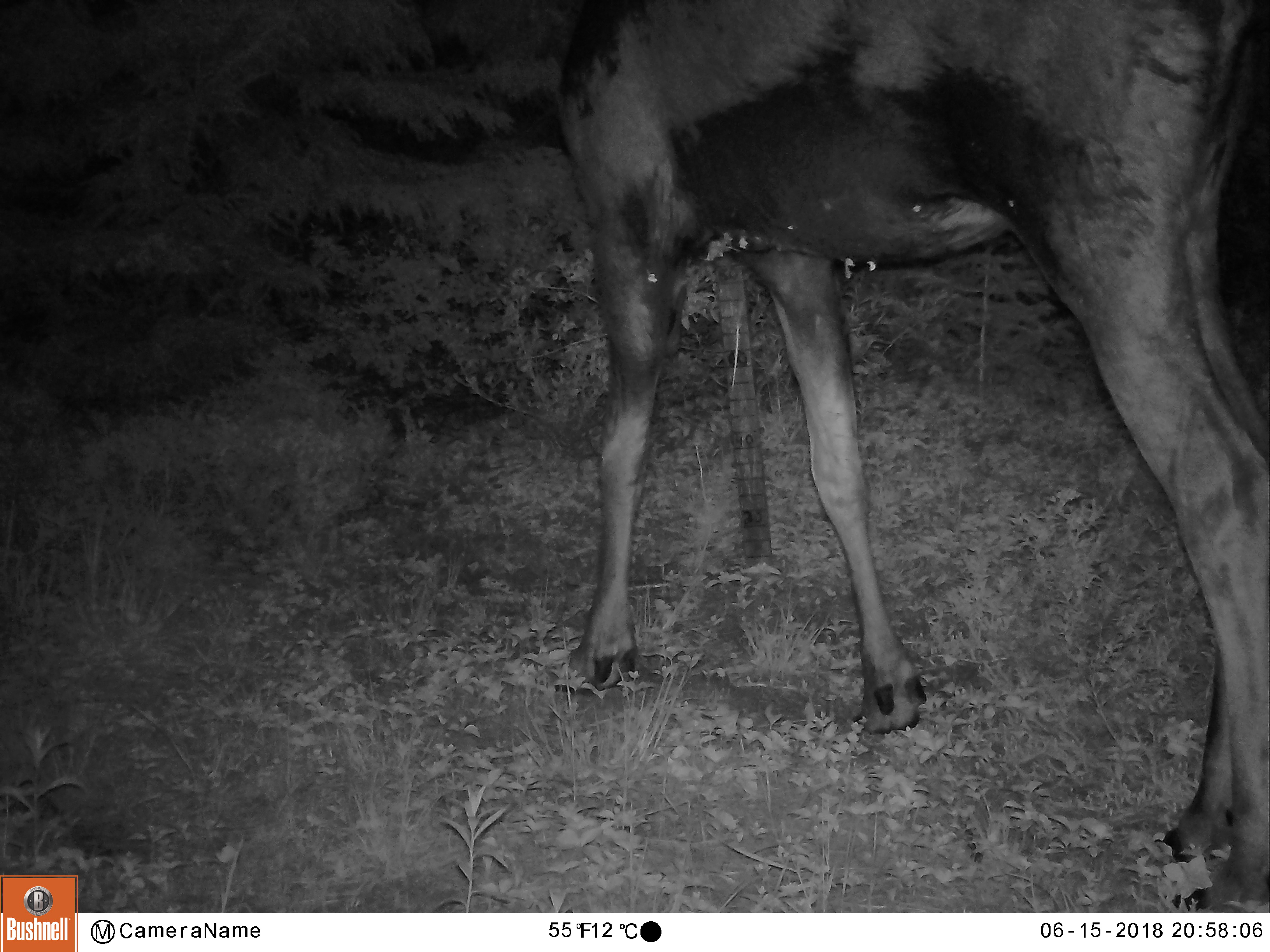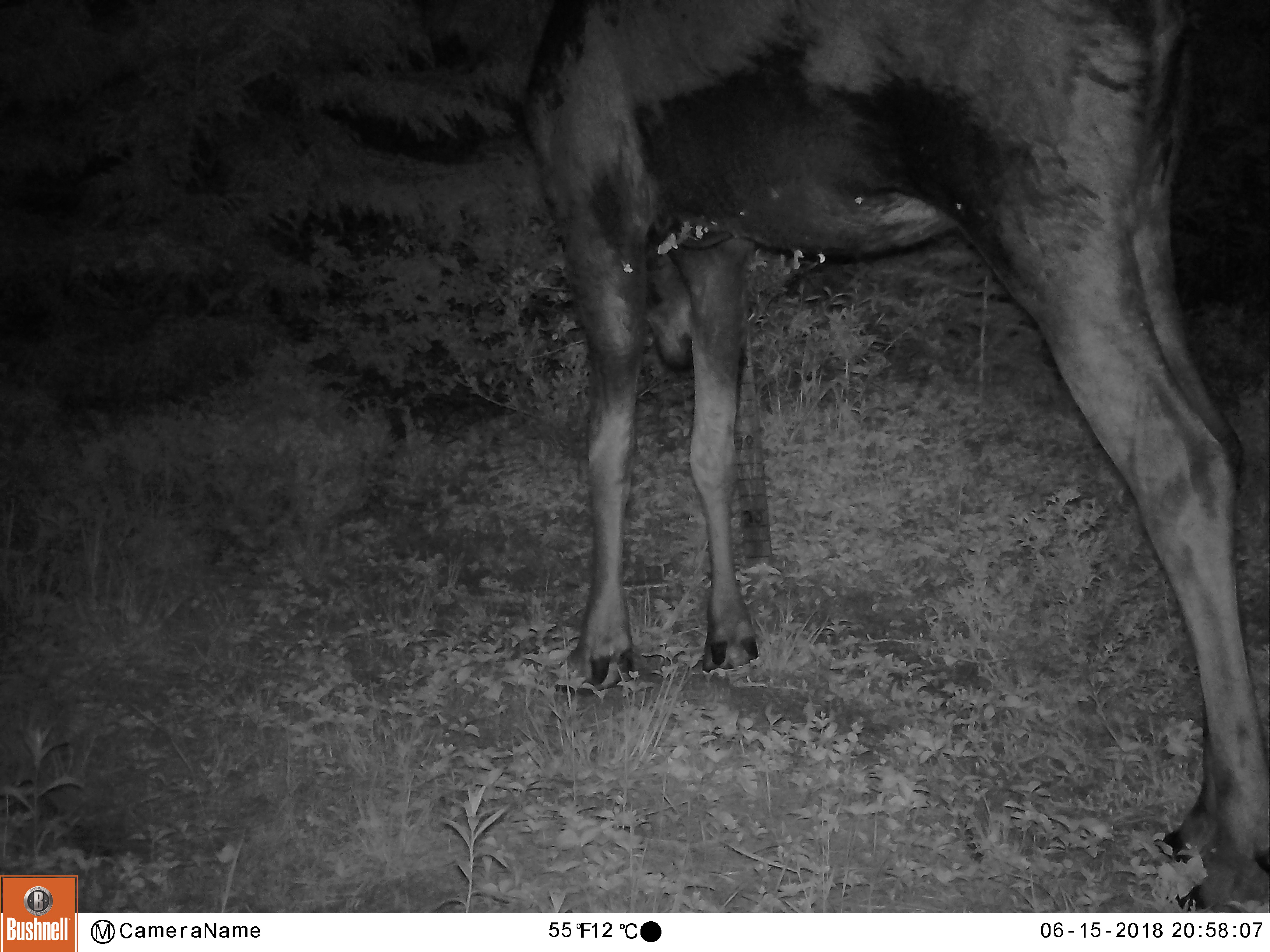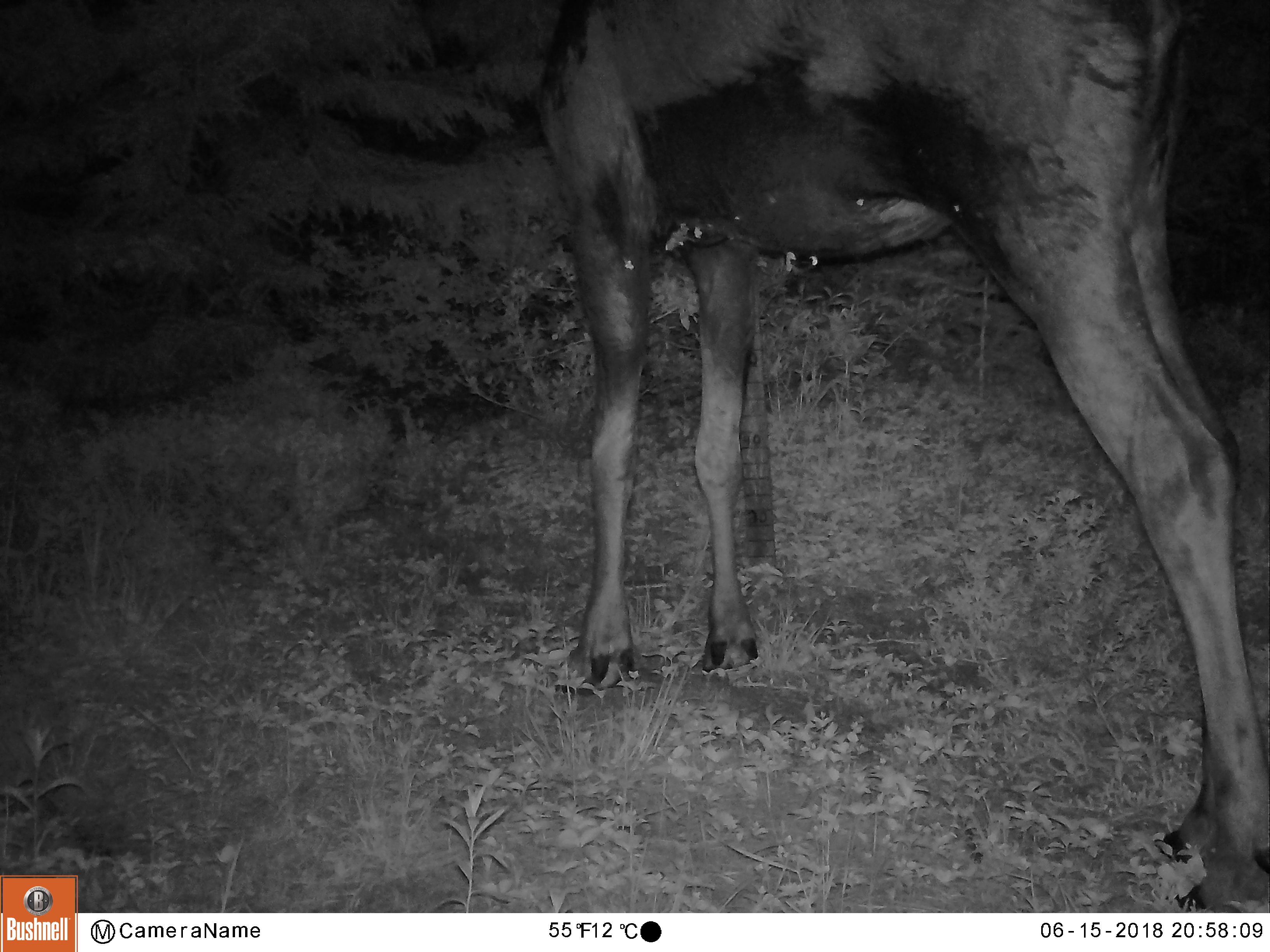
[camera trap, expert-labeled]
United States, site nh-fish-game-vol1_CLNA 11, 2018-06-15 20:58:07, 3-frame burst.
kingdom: Animalia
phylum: Chordata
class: Mammalia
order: Artiodactyla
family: Cervidae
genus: Alces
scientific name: Alces alces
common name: moose